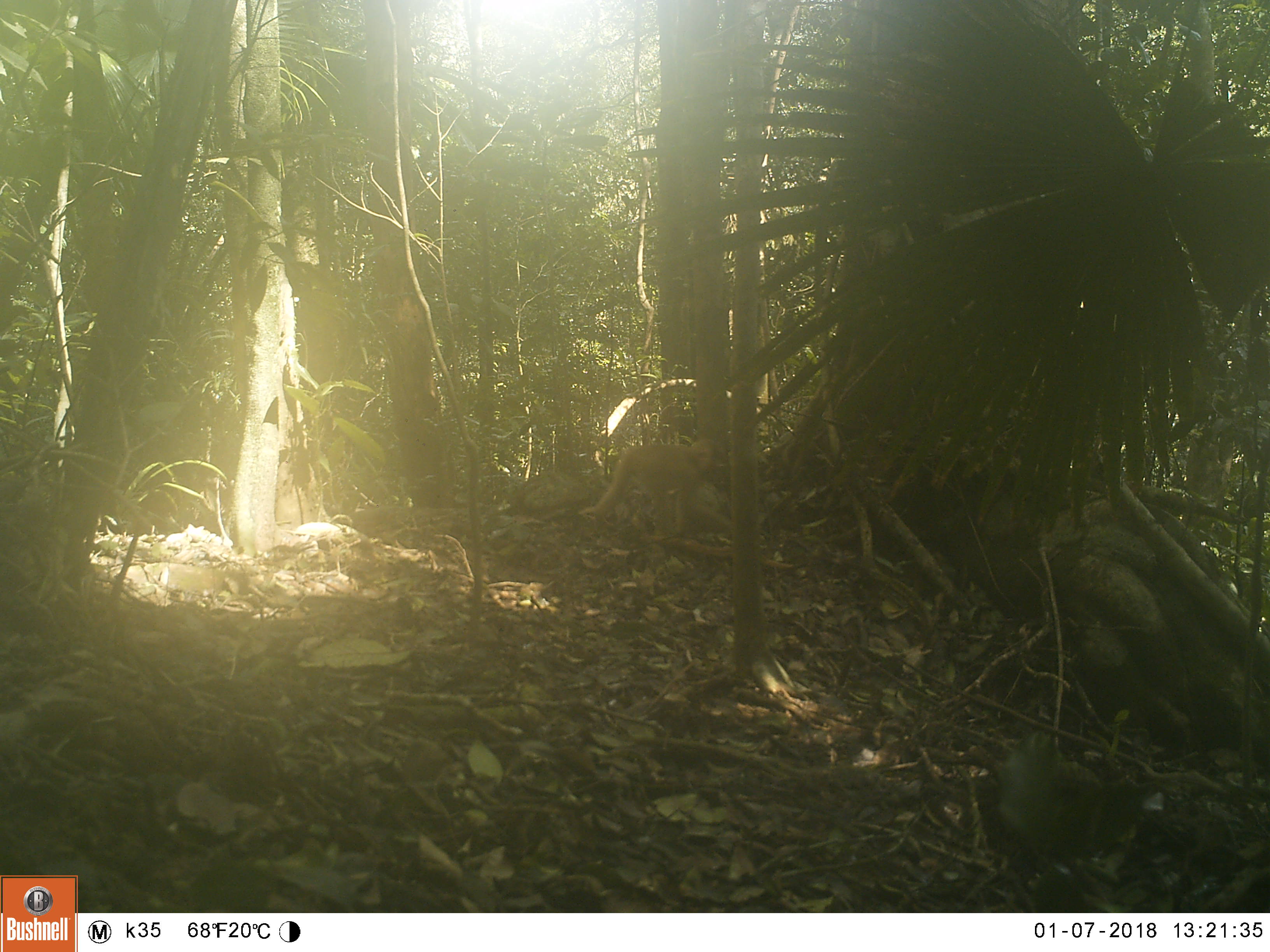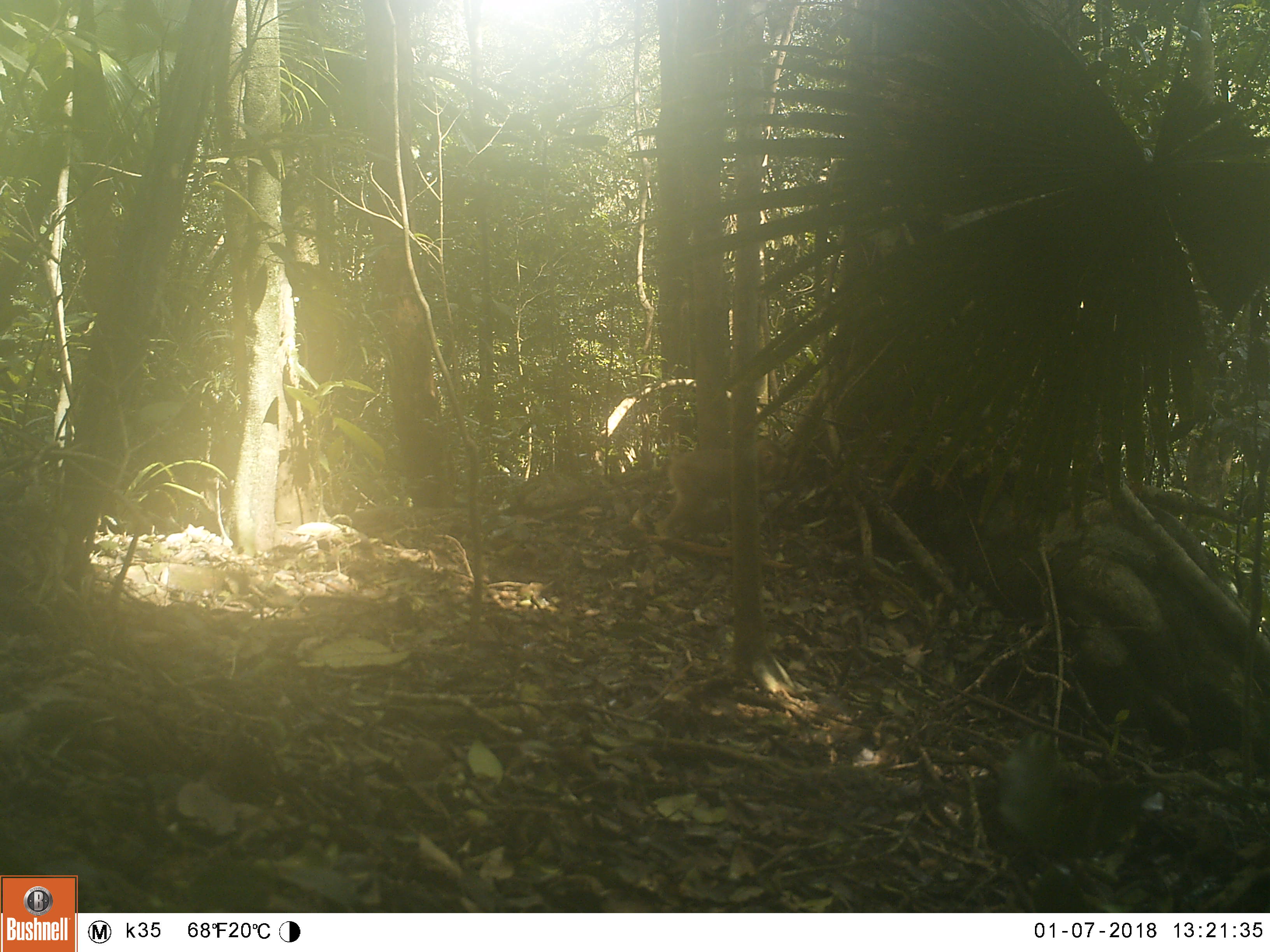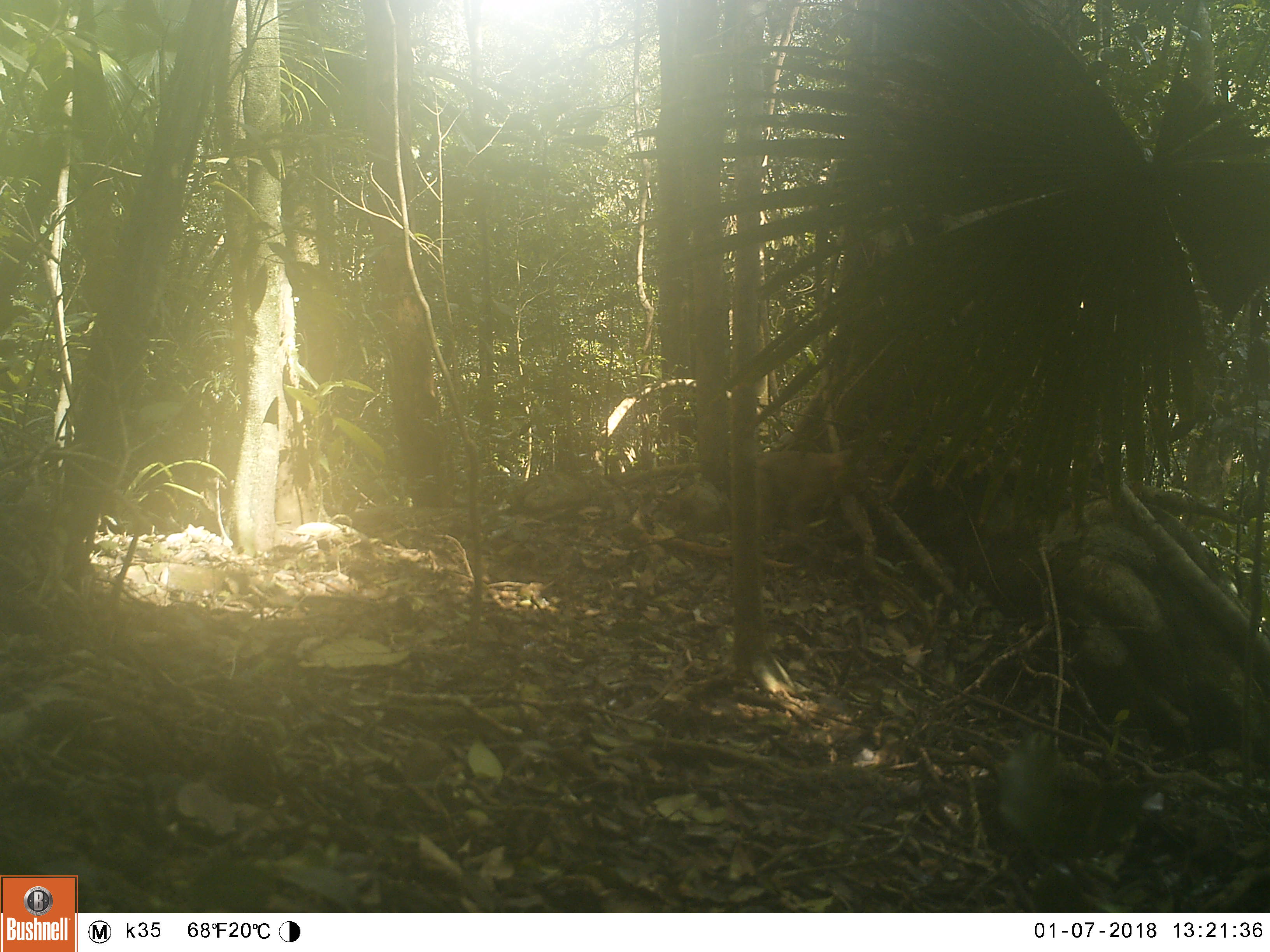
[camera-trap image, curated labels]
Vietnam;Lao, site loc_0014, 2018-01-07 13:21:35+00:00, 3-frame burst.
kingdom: Animalia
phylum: Chordata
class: Mammalia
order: Primates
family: Cercopithecidae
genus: Macaca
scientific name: Macaca nemestrina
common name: pig-tailed macaque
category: pig tailed macaque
Pig tailed macaque (pig-tailed macaque) (Macaca nemestrina). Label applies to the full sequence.